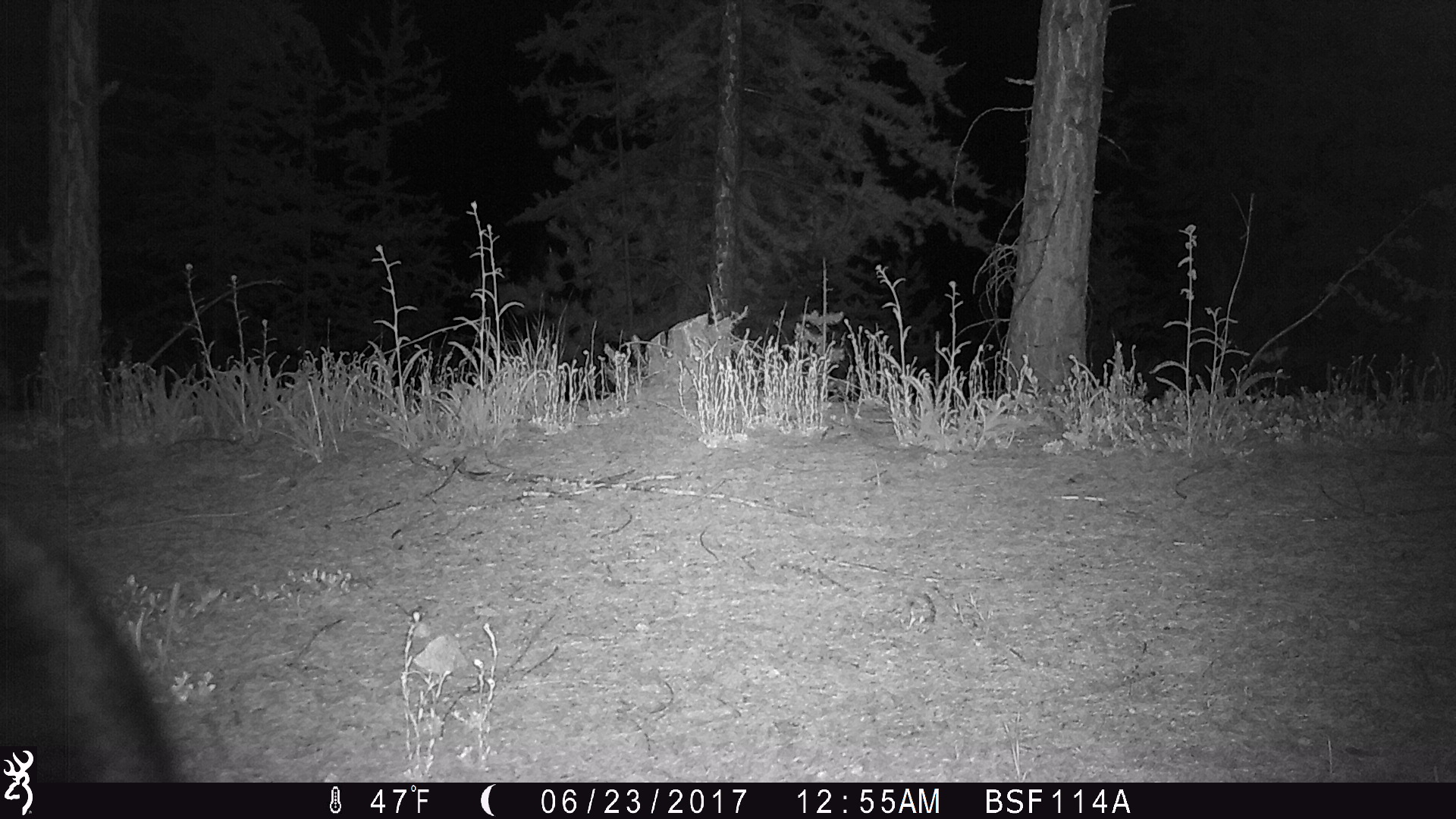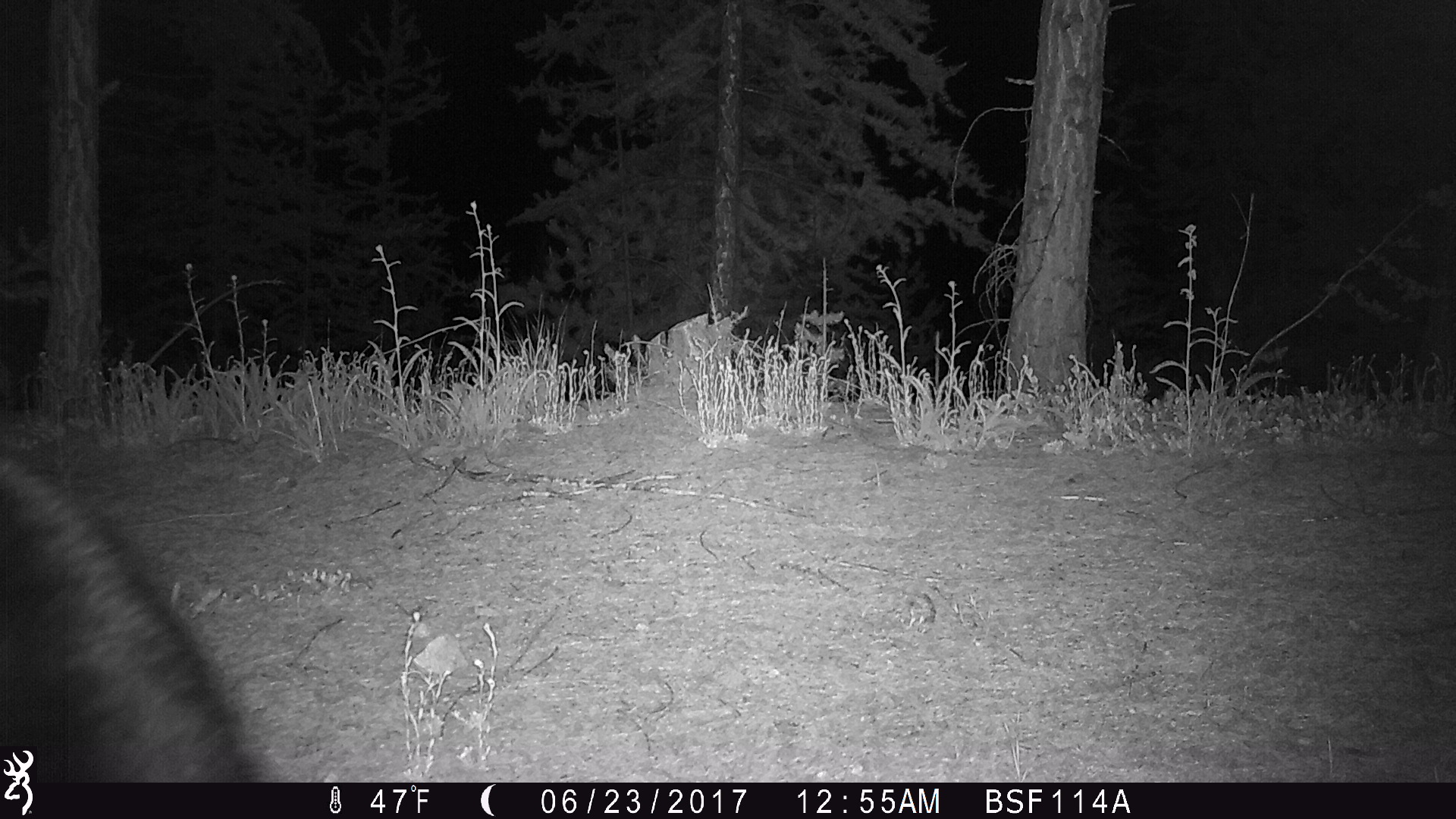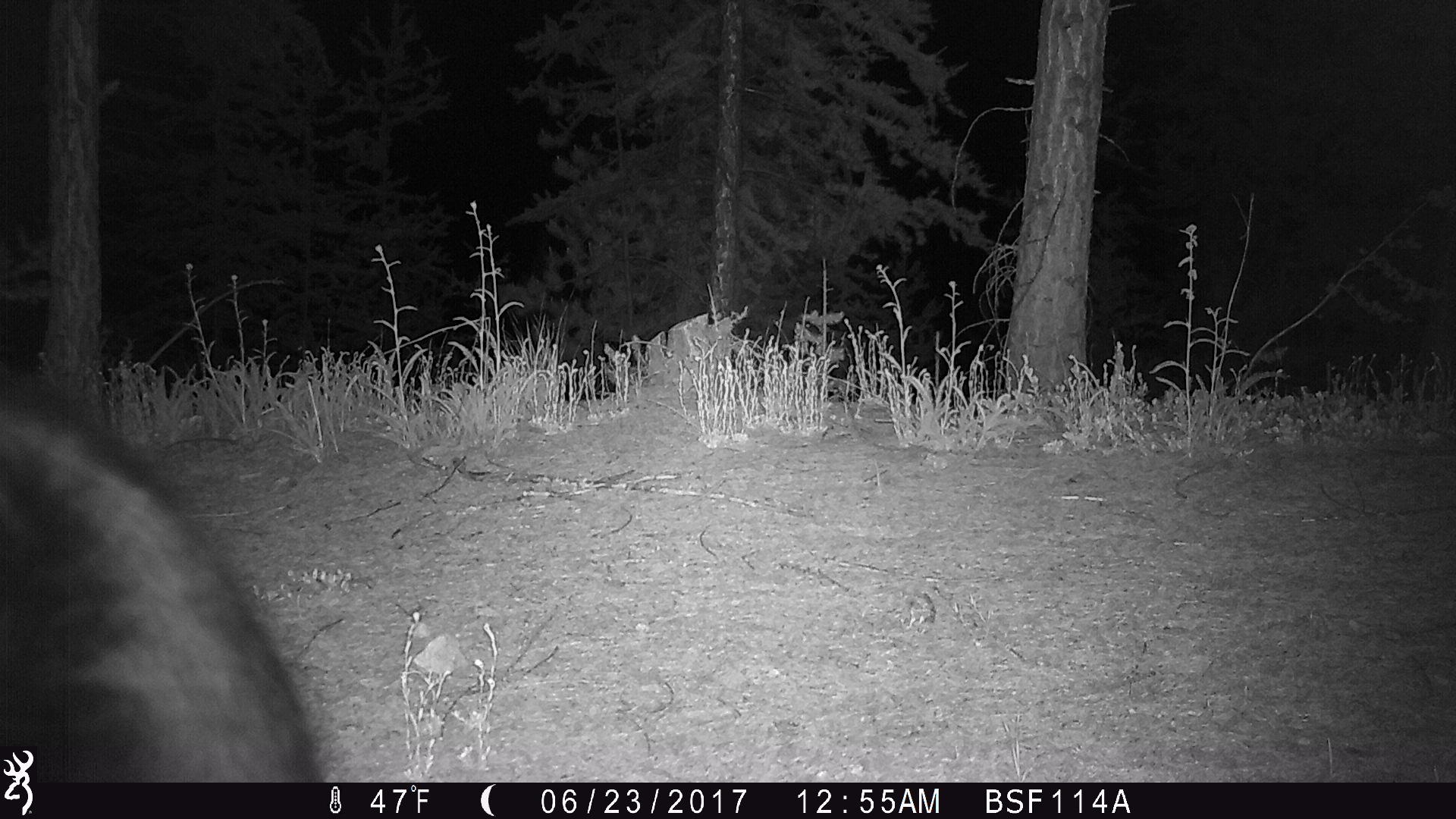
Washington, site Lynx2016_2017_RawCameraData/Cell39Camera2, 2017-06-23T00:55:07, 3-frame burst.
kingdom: Animalia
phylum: Chordata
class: Mammalia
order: Carnivora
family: Ursidae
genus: Ursus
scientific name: Ursus americanus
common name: american black bear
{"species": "Ursus americanus (american black bear)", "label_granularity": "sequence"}